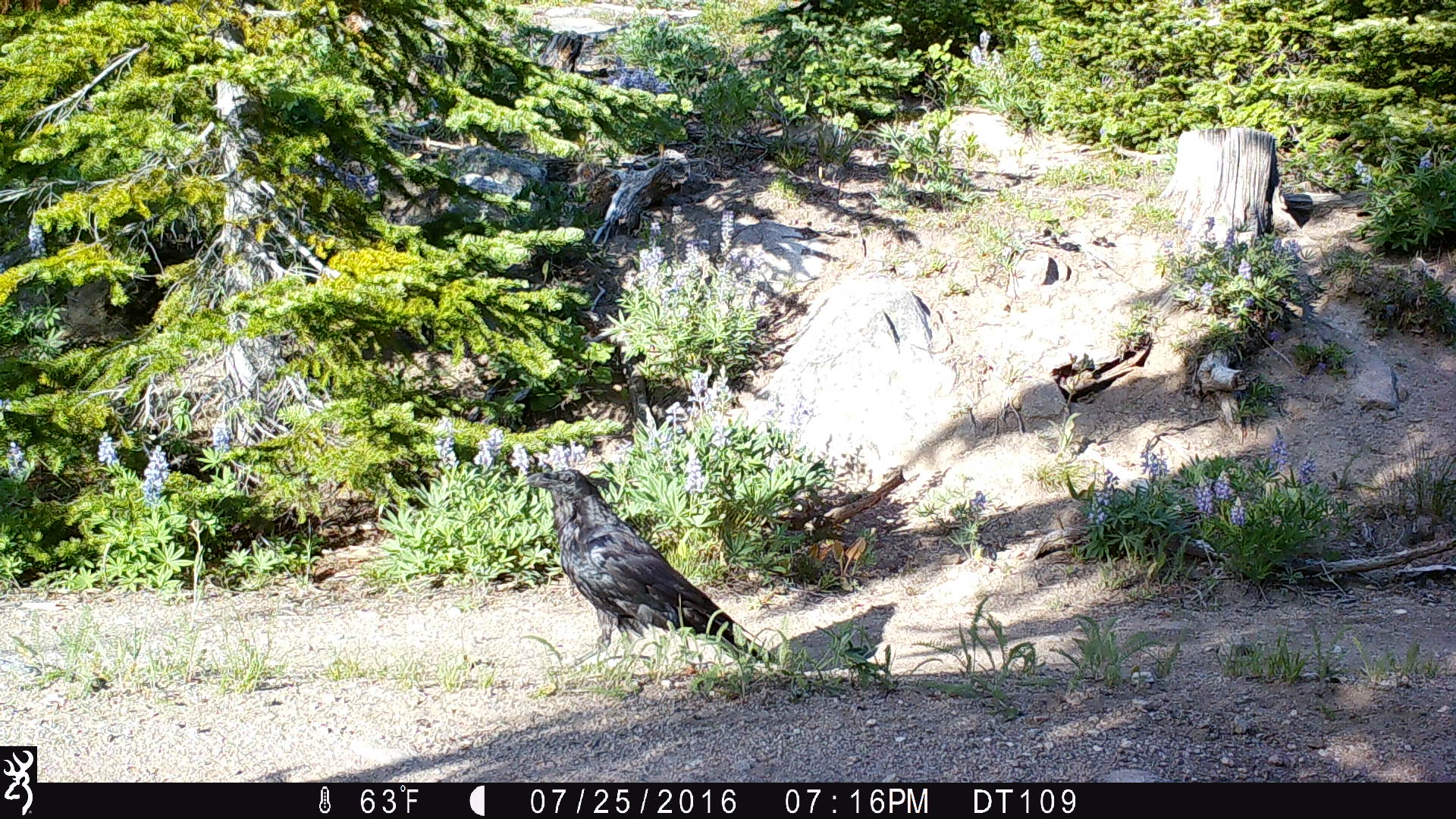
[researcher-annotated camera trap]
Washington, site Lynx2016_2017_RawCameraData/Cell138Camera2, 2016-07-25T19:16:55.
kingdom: Animalia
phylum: Chordata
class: Aves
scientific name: Aves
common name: birds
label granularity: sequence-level